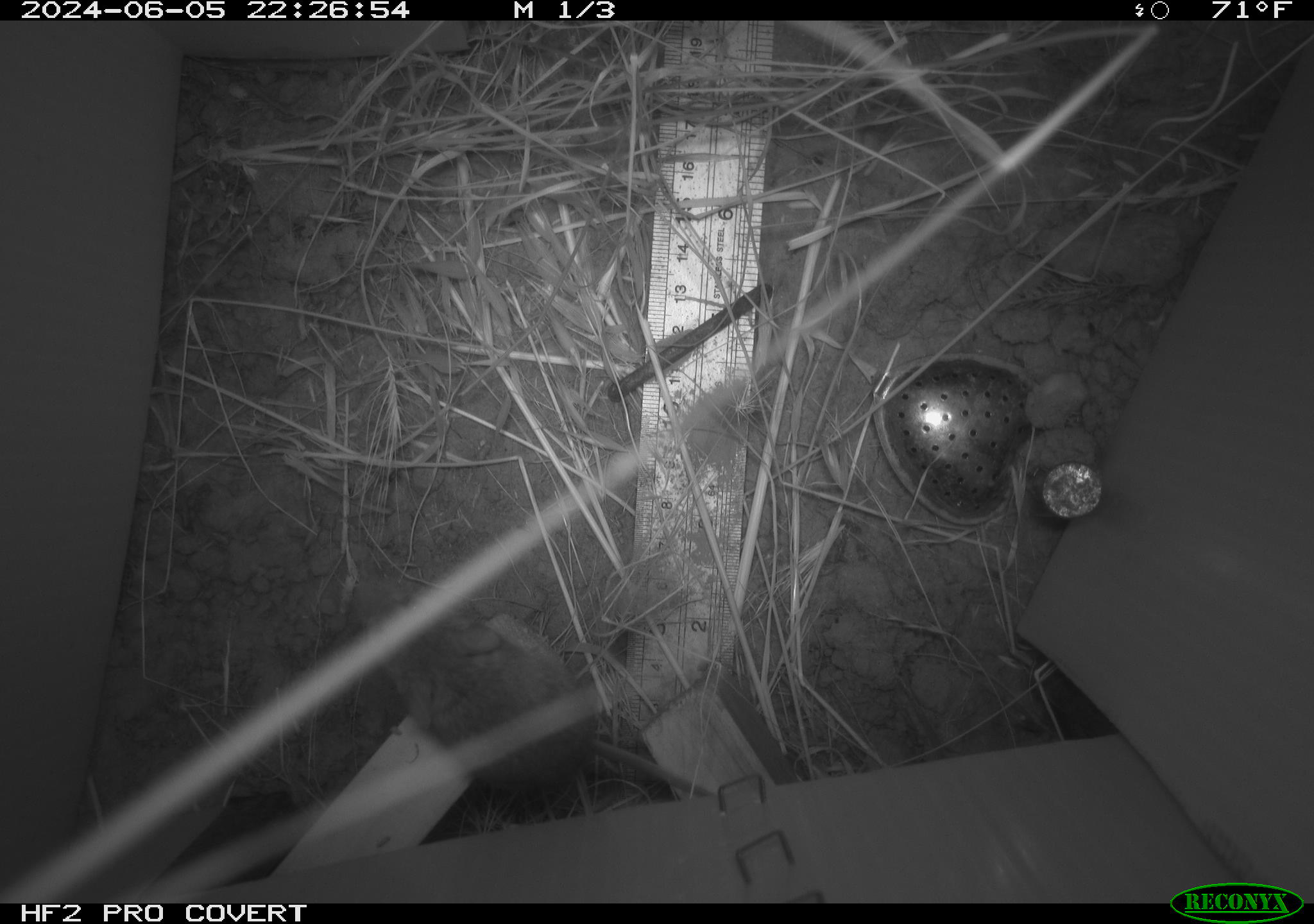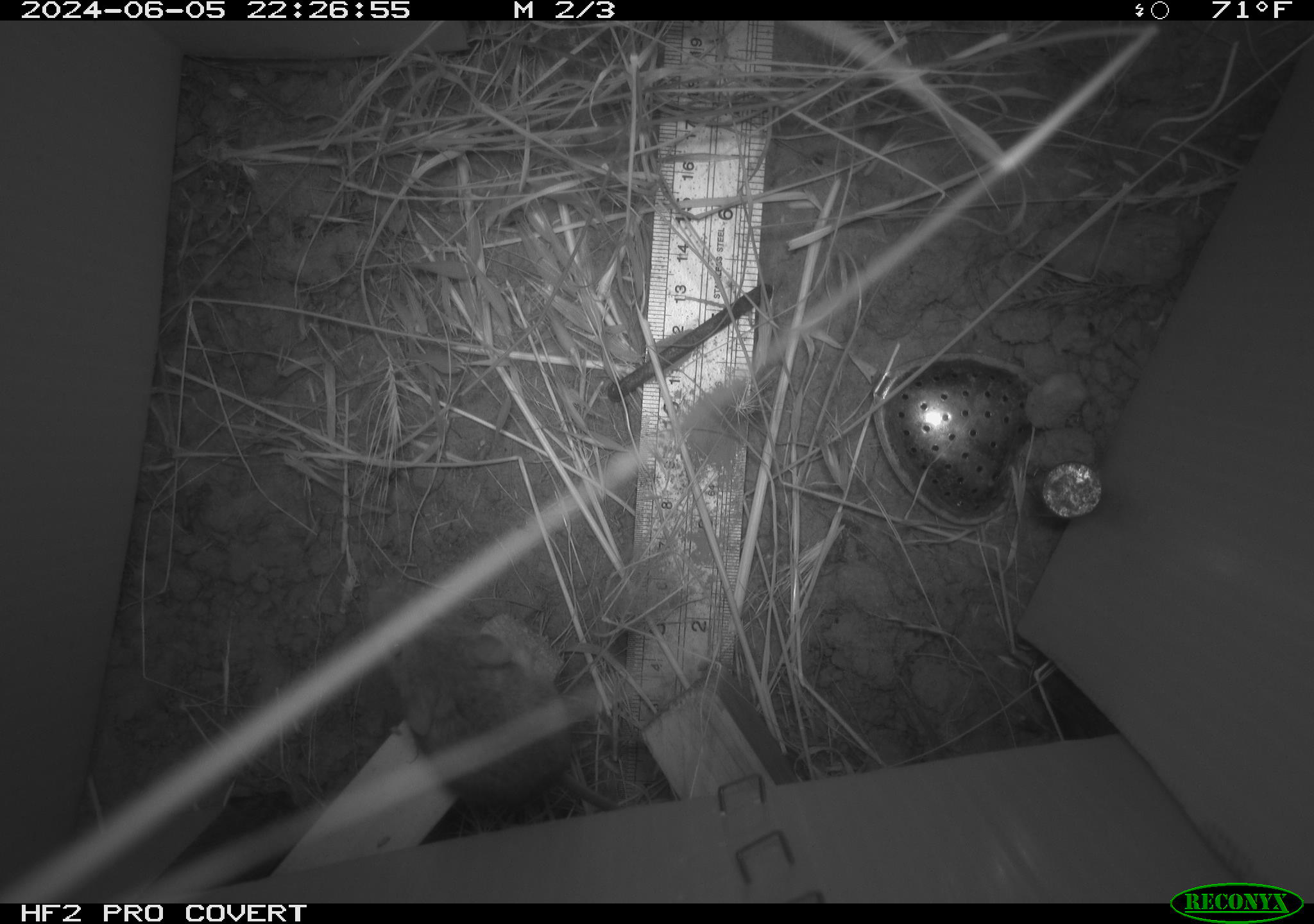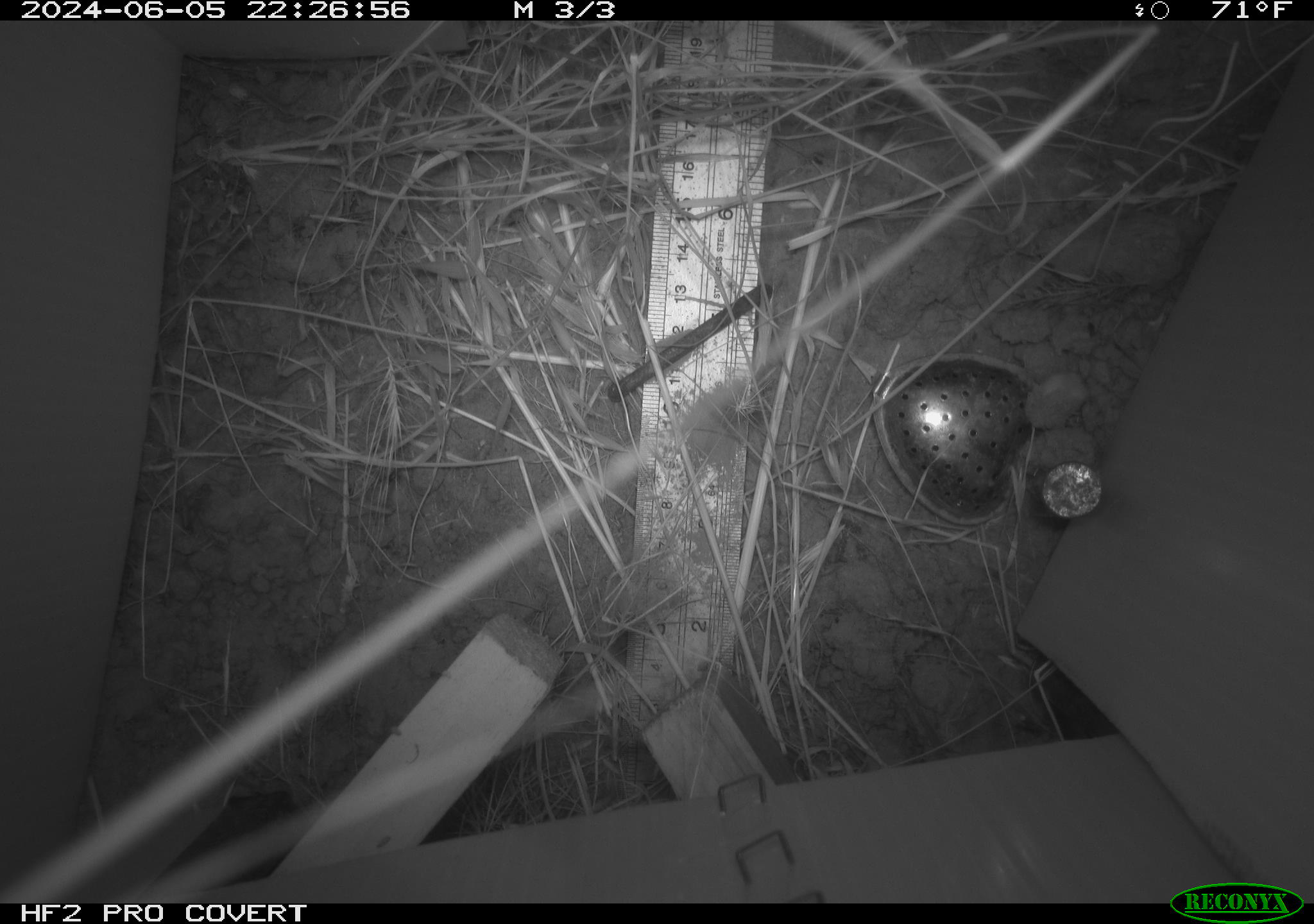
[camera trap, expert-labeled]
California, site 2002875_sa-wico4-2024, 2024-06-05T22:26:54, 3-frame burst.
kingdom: Animalia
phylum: Chordata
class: Mammalia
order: Rodentia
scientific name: Rodentia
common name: mouse species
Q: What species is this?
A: Mouse species (Rodentia).